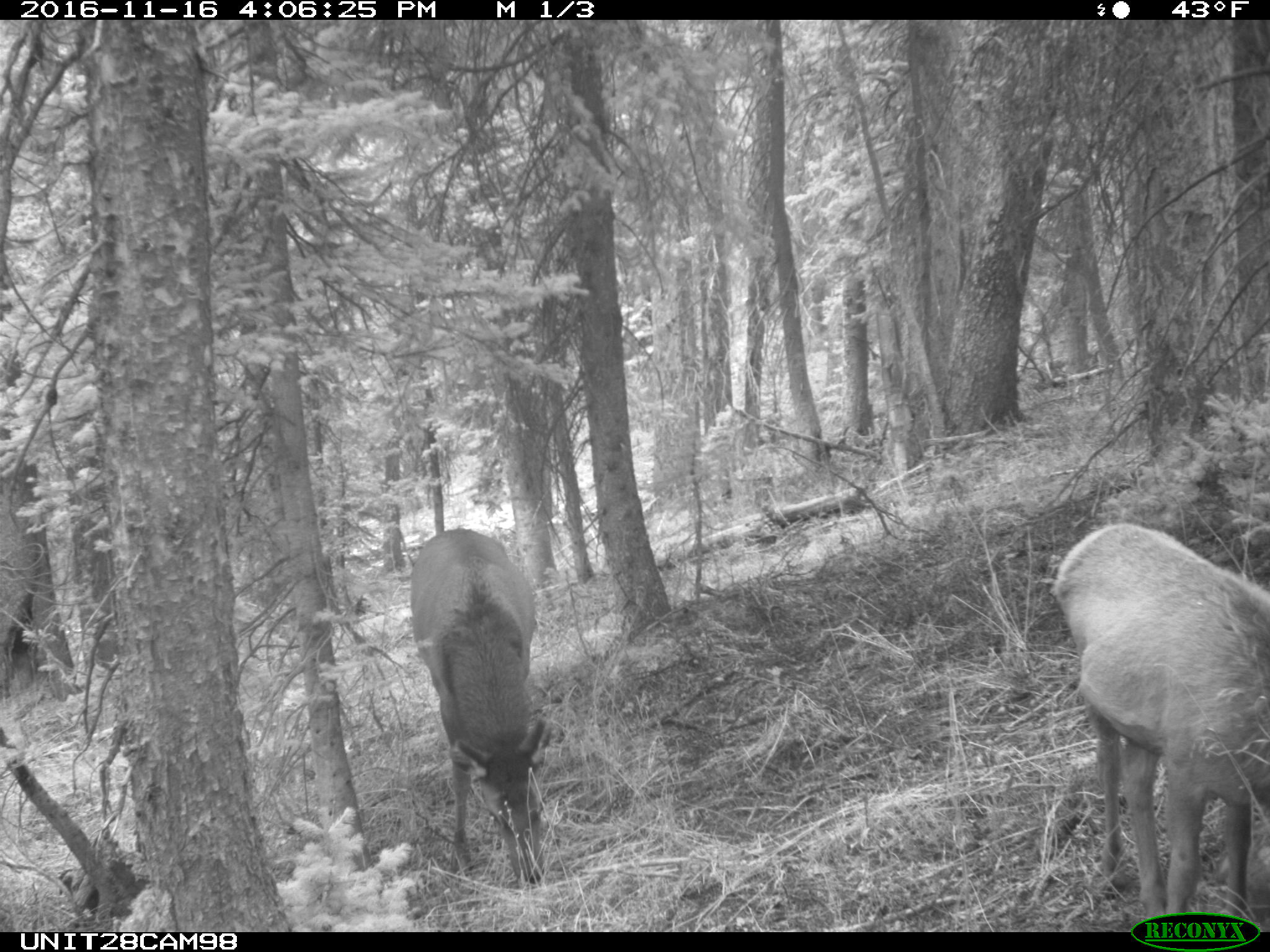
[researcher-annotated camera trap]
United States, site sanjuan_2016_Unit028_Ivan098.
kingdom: Animalia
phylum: Chordata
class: Mammalia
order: Artiodactyla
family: Cervidae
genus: Cervus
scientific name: Cervus elaphus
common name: red deer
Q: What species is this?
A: Cervus elaphus (red deer).